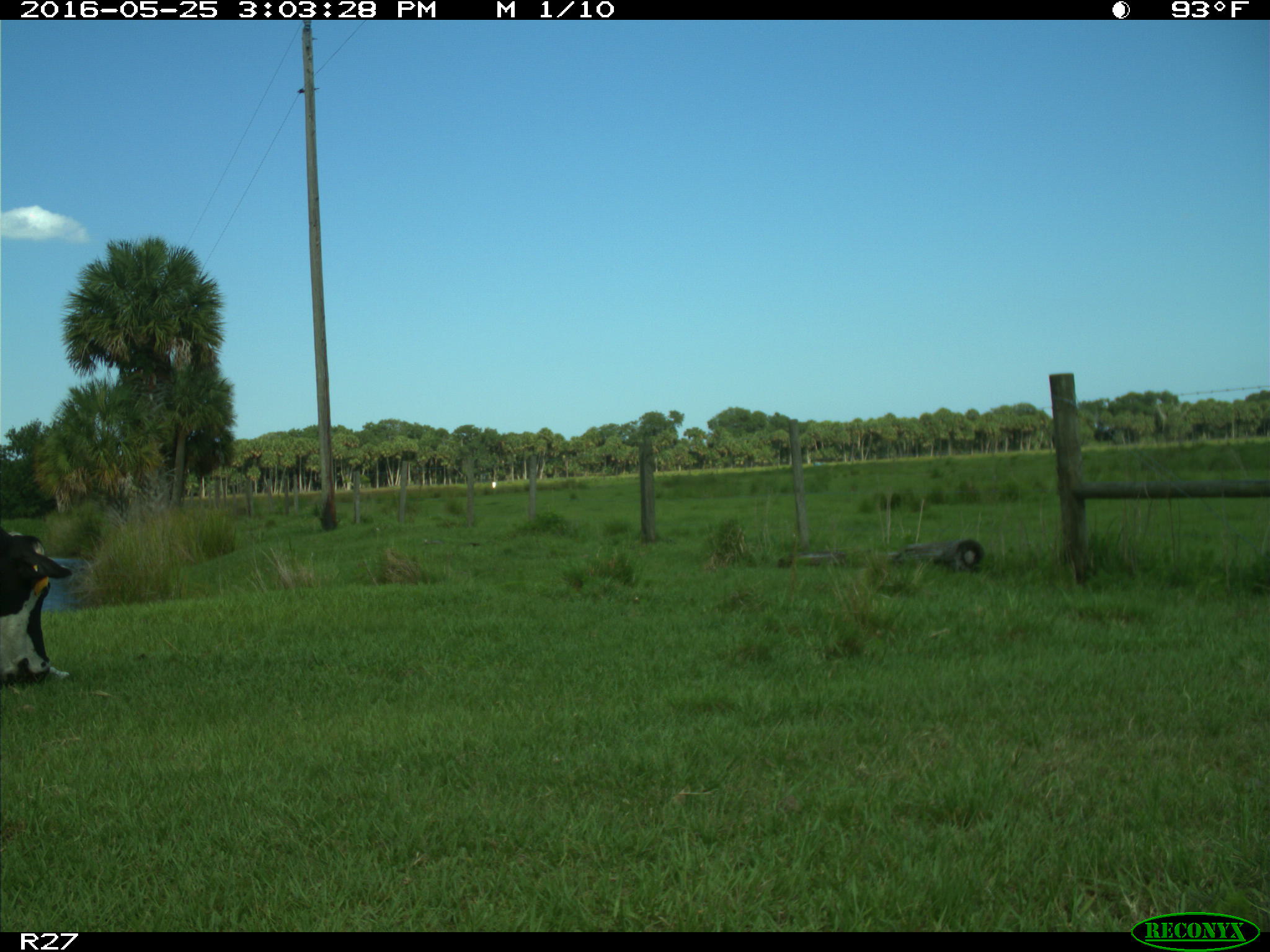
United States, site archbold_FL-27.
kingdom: Animalia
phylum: Chordata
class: Mammalia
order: Artiodactyla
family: Bovidae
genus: Bos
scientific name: Bos taurus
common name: domestic cow